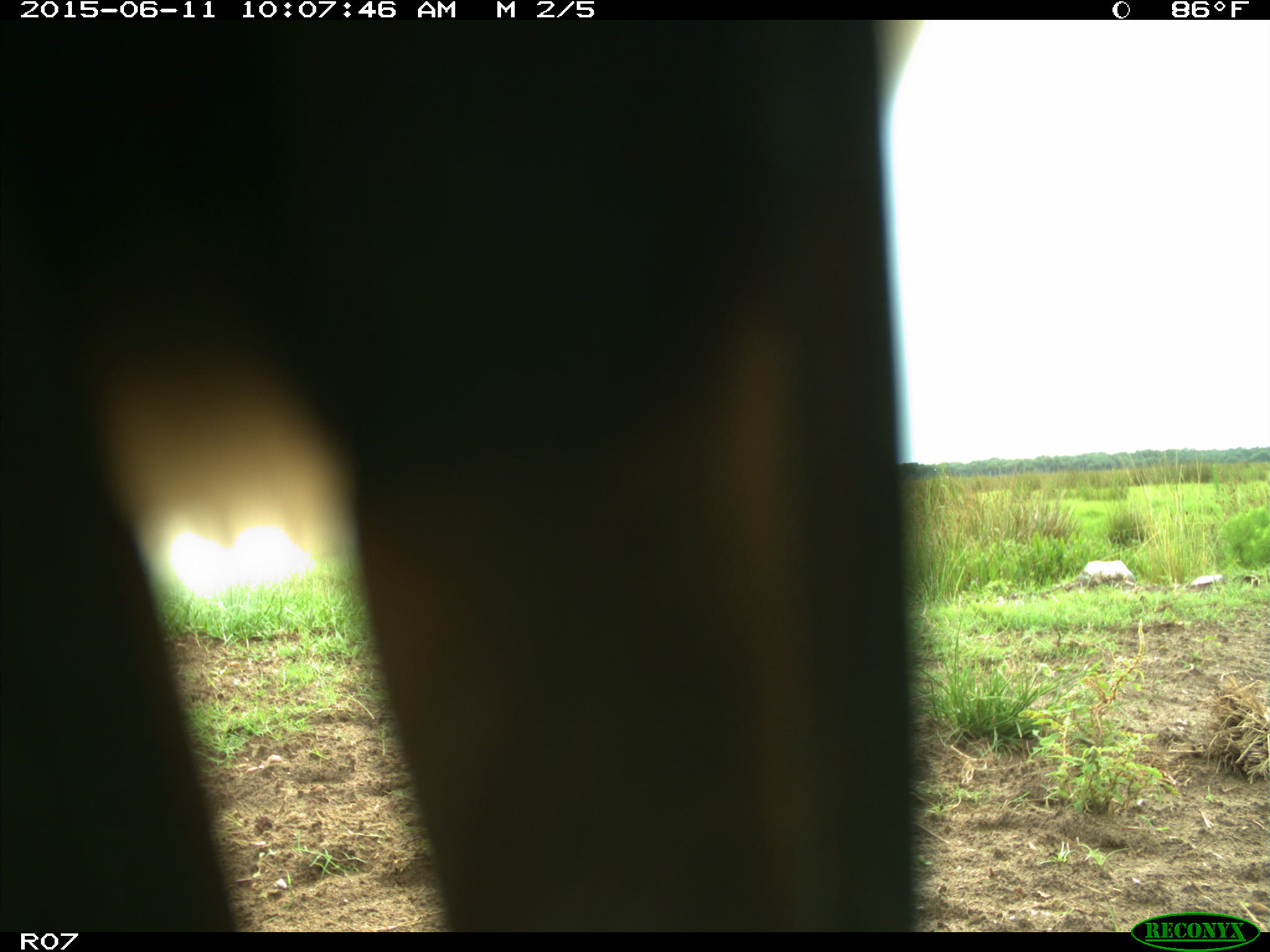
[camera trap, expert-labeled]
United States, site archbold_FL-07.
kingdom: Animalia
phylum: Chordata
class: Mammalia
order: Artiodactyla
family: Bovidae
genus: Bos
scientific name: Bos taurus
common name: domestic cow